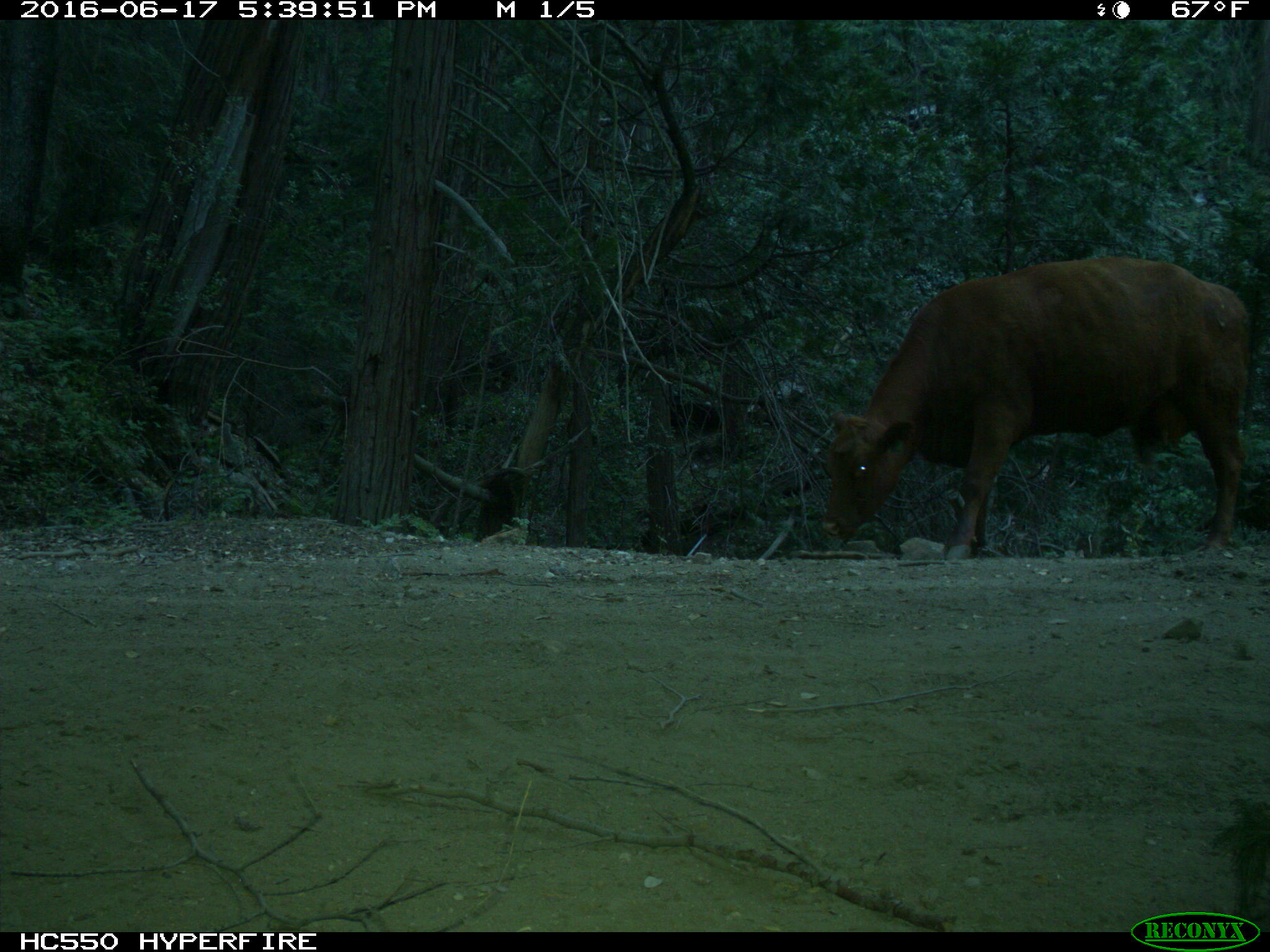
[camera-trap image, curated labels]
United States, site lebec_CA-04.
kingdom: Animalia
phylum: Chordata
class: Mammalia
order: Artiodactyla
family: Bovidae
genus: Bos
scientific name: Bos taurus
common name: domestic cow